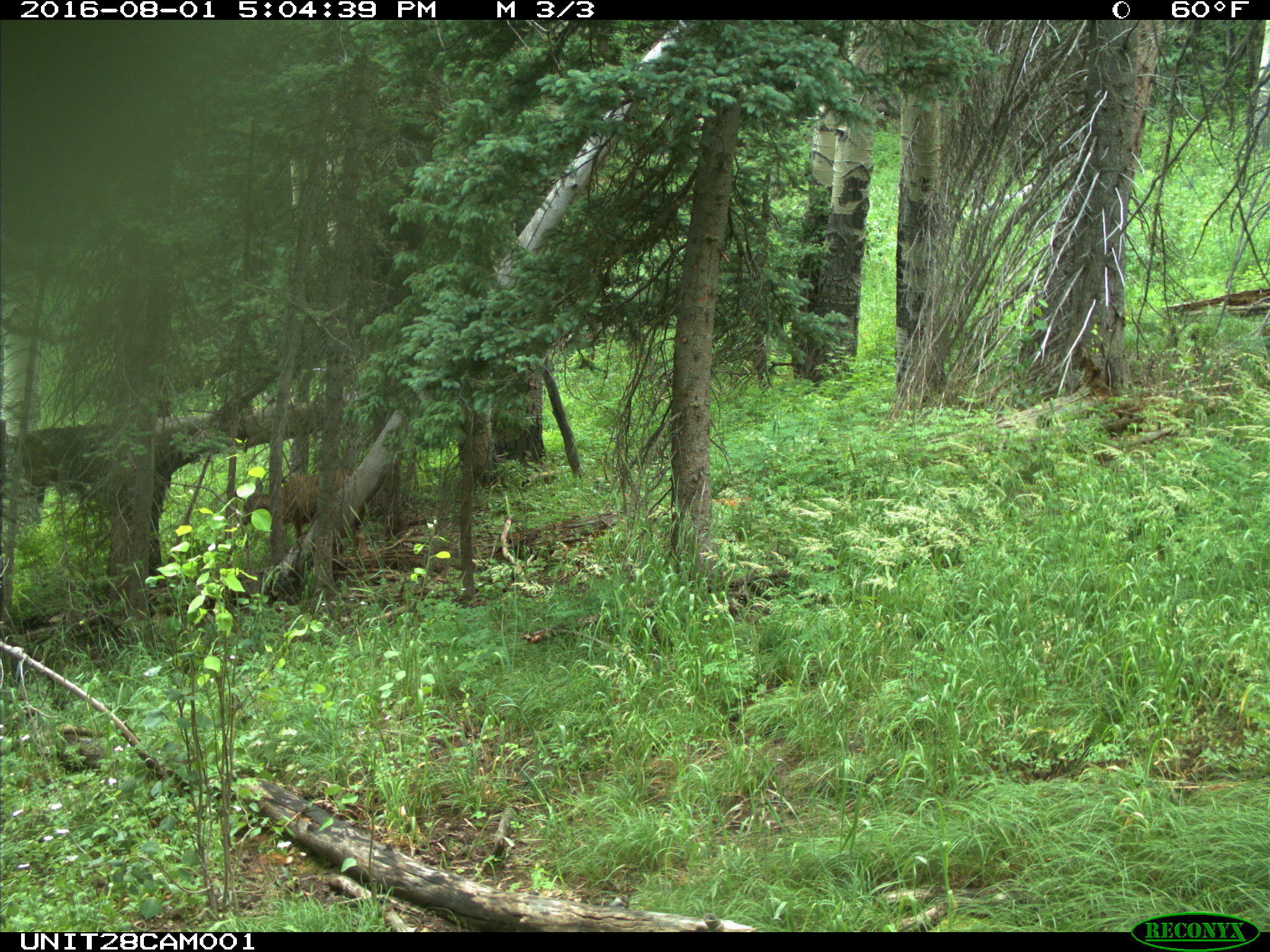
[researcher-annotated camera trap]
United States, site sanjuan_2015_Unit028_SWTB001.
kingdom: Animalia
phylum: Chordata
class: Mammalia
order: Artiodactyla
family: Cervidae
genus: Odocoileus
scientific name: Odocoileus hemionus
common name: mule deer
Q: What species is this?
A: Odocoileus hemionus (mule deer).